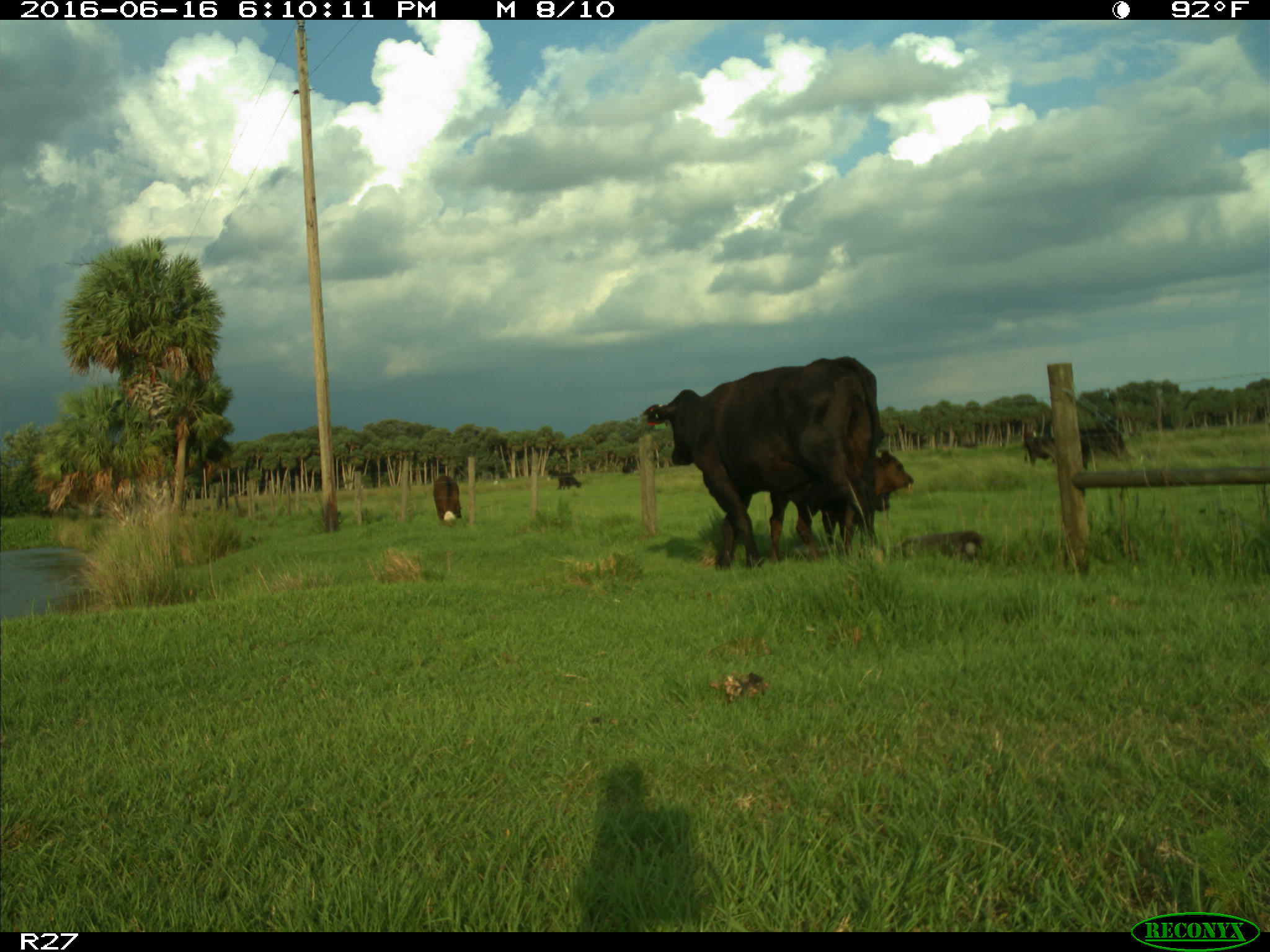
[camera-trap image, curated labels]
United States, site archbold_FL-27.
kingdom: Animalia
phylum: Chordata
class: Mammalia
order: Artiodactyla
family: Bovidae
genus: Bos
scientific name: Bos taurus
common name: domestic cow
Bos taurus (domestic cow).